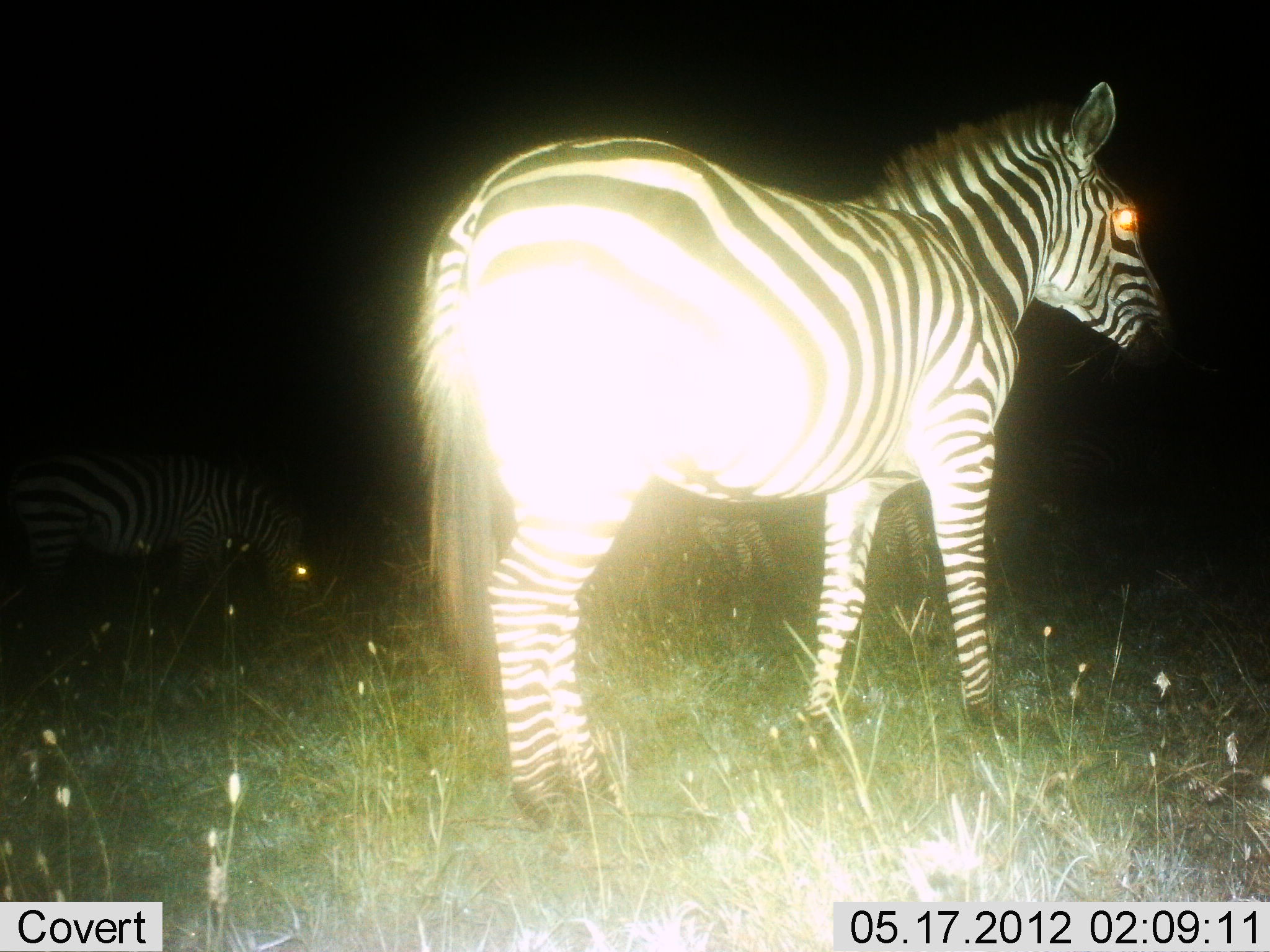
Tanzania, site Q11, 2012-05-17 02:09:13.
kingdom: Animalia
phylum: Chordata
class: Mammalia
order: Perissodactyla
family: Equidae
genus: Equus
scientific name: Equus quagga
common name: plains zebra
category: zebra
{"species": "zebra (plains zebra) (Equus quagga)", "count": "2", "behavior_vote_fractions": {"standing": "90%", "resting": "0%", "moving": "10%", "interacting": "0%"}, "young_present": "0%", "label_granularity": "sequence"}